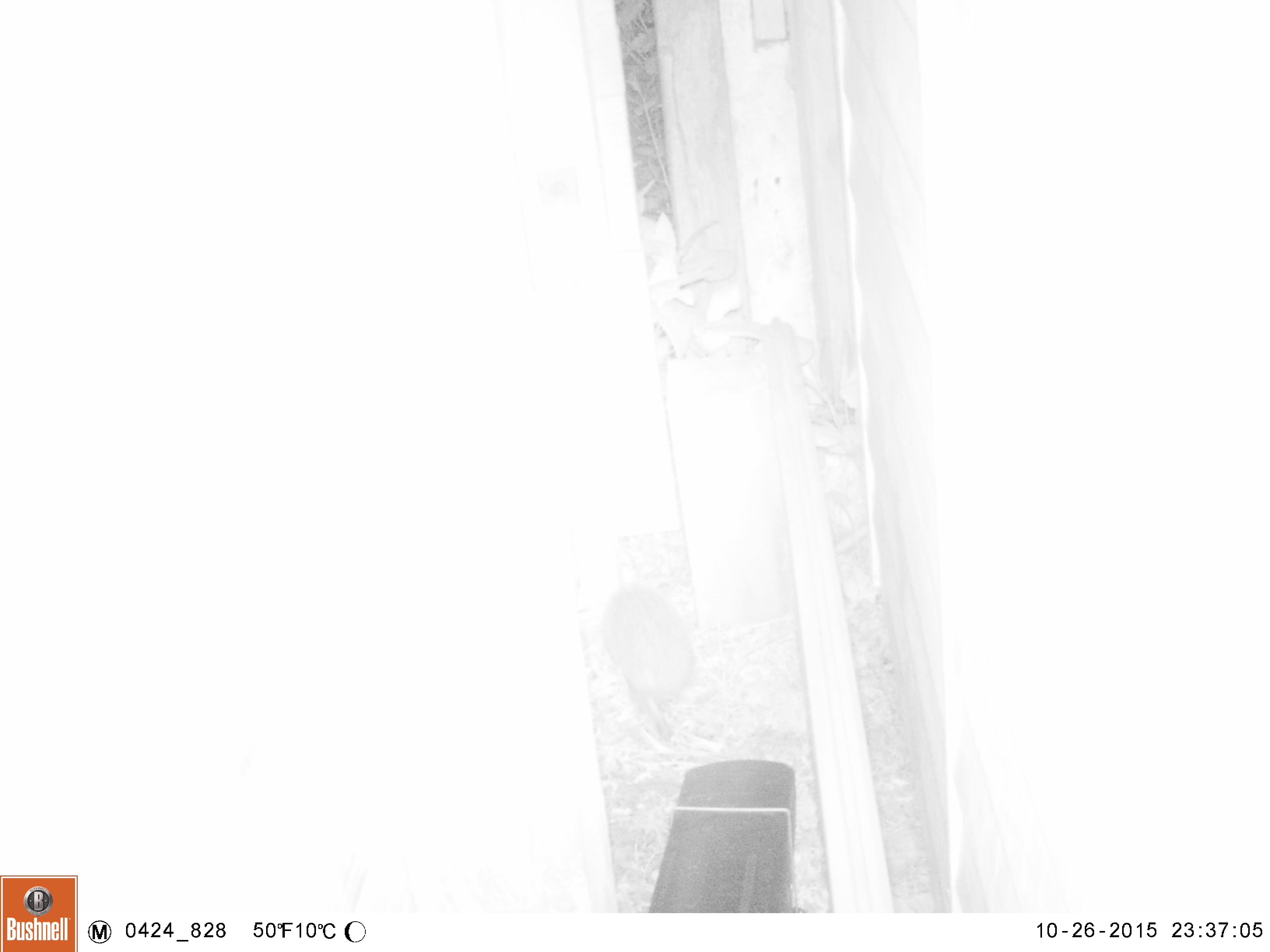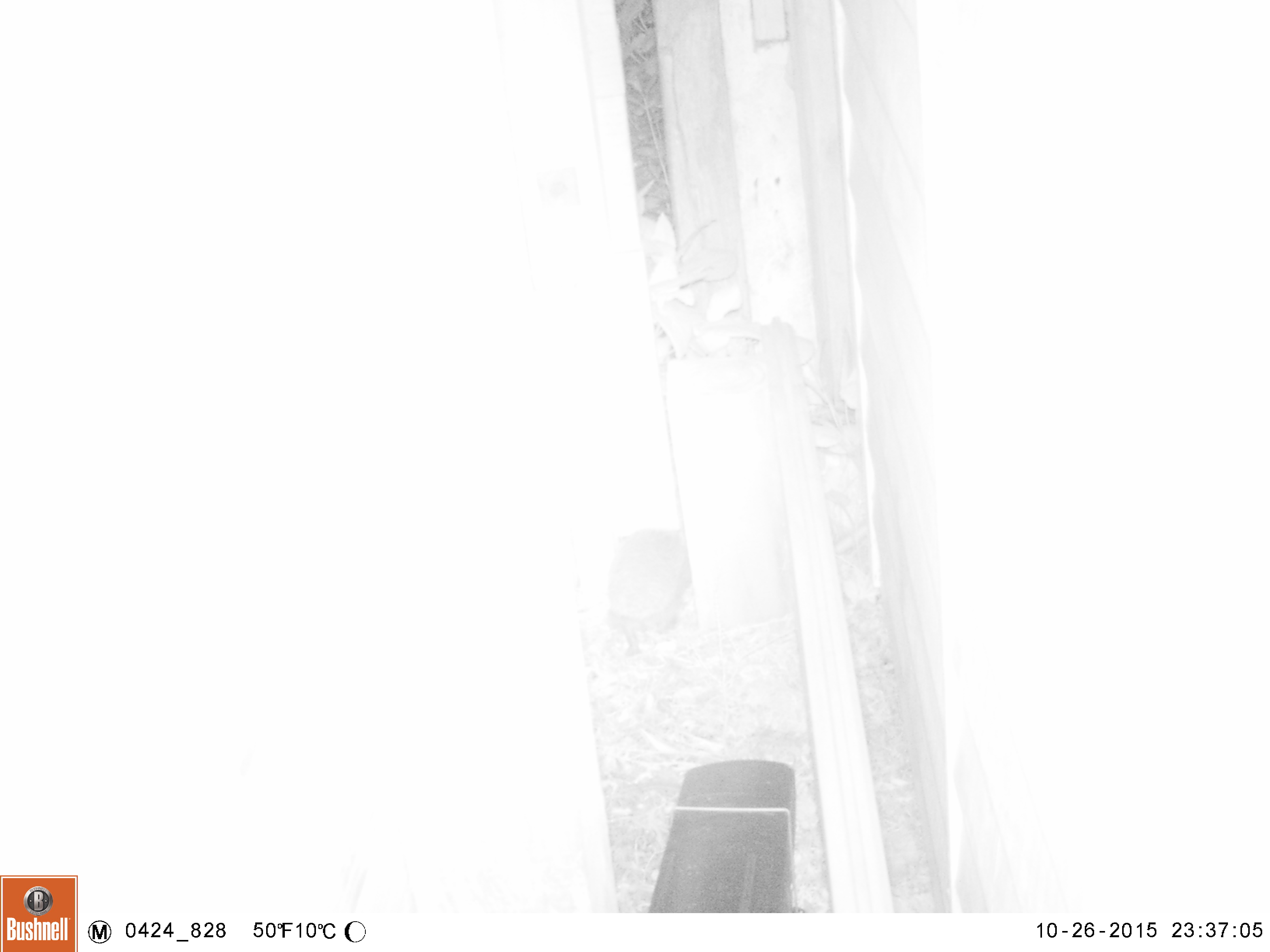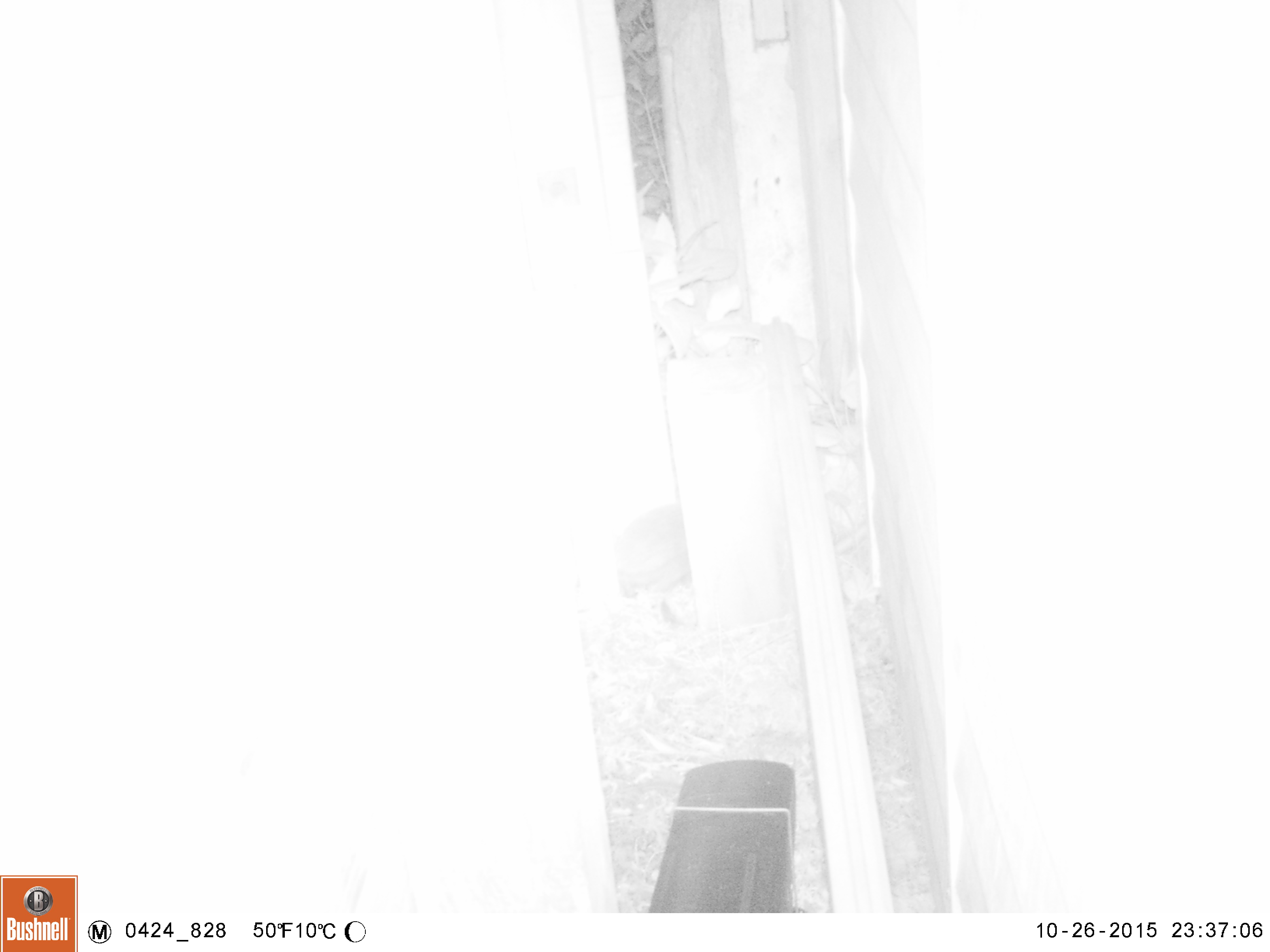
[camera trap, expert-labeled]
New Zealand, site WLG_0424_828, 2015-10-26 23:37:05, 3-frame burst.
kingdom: Animalia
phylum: Chordata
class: Mammalia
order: Eulipotyphla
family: Erinaceidae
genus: Erinaceus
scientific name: Erinaceus europaeus europaeus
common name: european hedgehog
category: hedgehog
Hedgehog (european hedgehog) (Erinaceus europaeus europaeus).